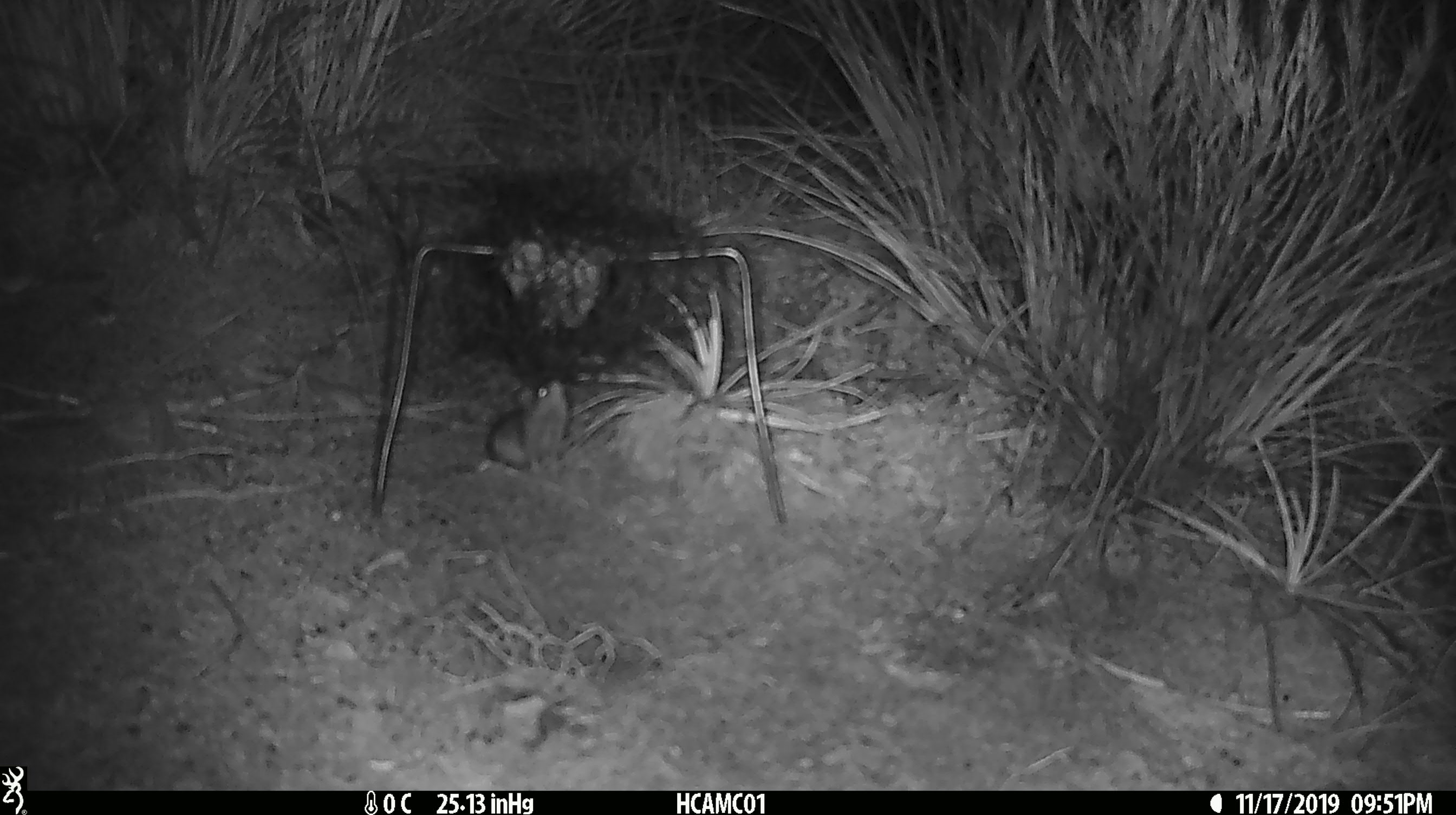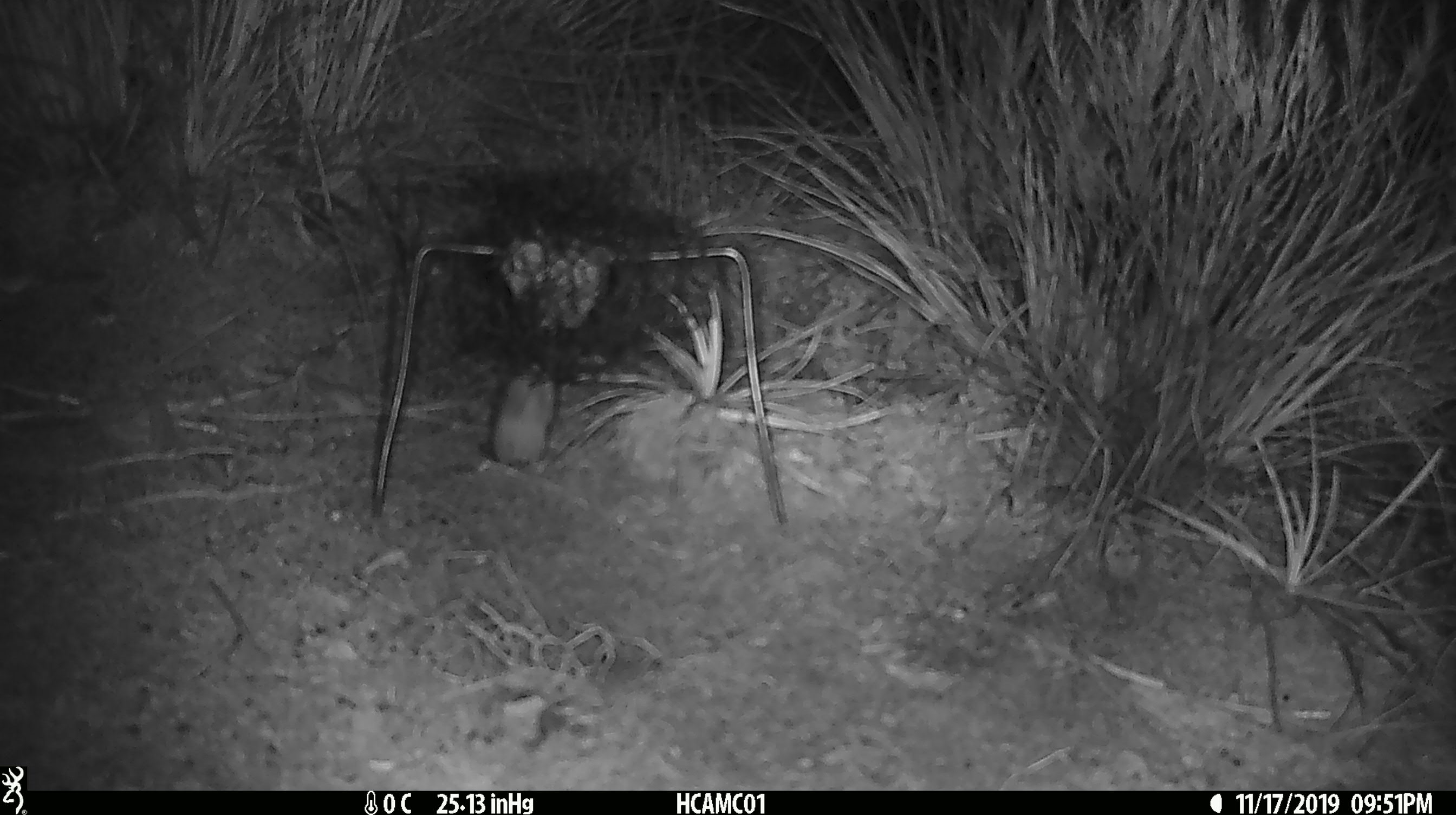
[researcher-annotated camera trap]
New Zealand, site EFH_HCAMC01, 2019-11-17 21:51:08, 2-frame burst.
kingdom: Animalia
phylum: Chordata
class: Mammalia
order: Rodentia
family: Muridae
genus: Mus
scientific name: Mus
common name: mouse